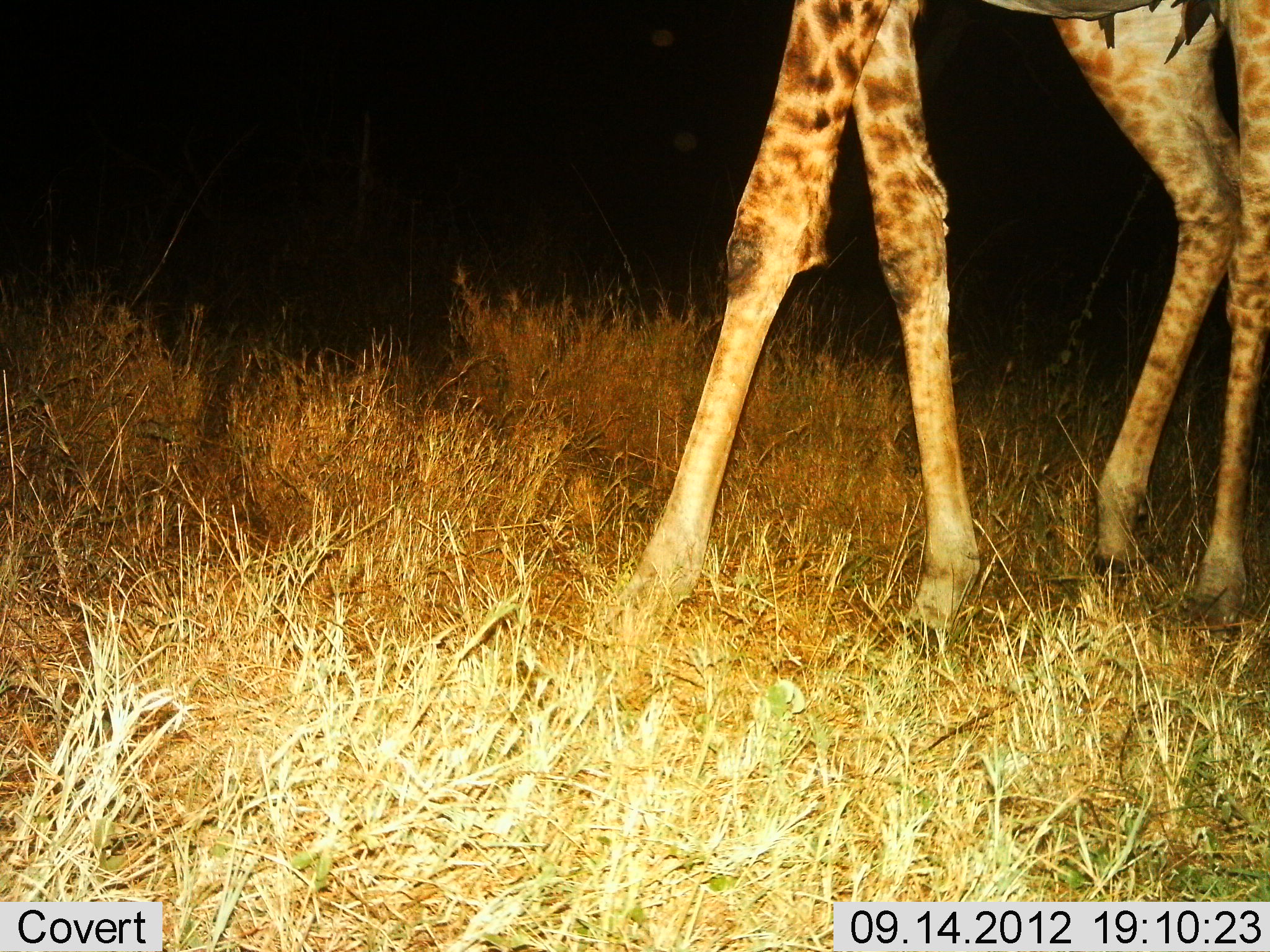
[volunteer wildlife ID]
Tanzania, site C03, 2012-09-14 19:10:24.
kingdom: Animalia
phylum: Chordata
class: Mammalia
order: Artiodactyla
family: Giraffidae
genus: Giraffa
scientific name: Giraffa camelopardalis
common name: giraffe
Giraffe (Giraffa camelopardalis), count 1. Behavior (volunteer vote fractions): standing 50%, resting 0%, moving 50%, interacting 0%. Young present (vote fraction): 0%. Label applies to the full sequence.